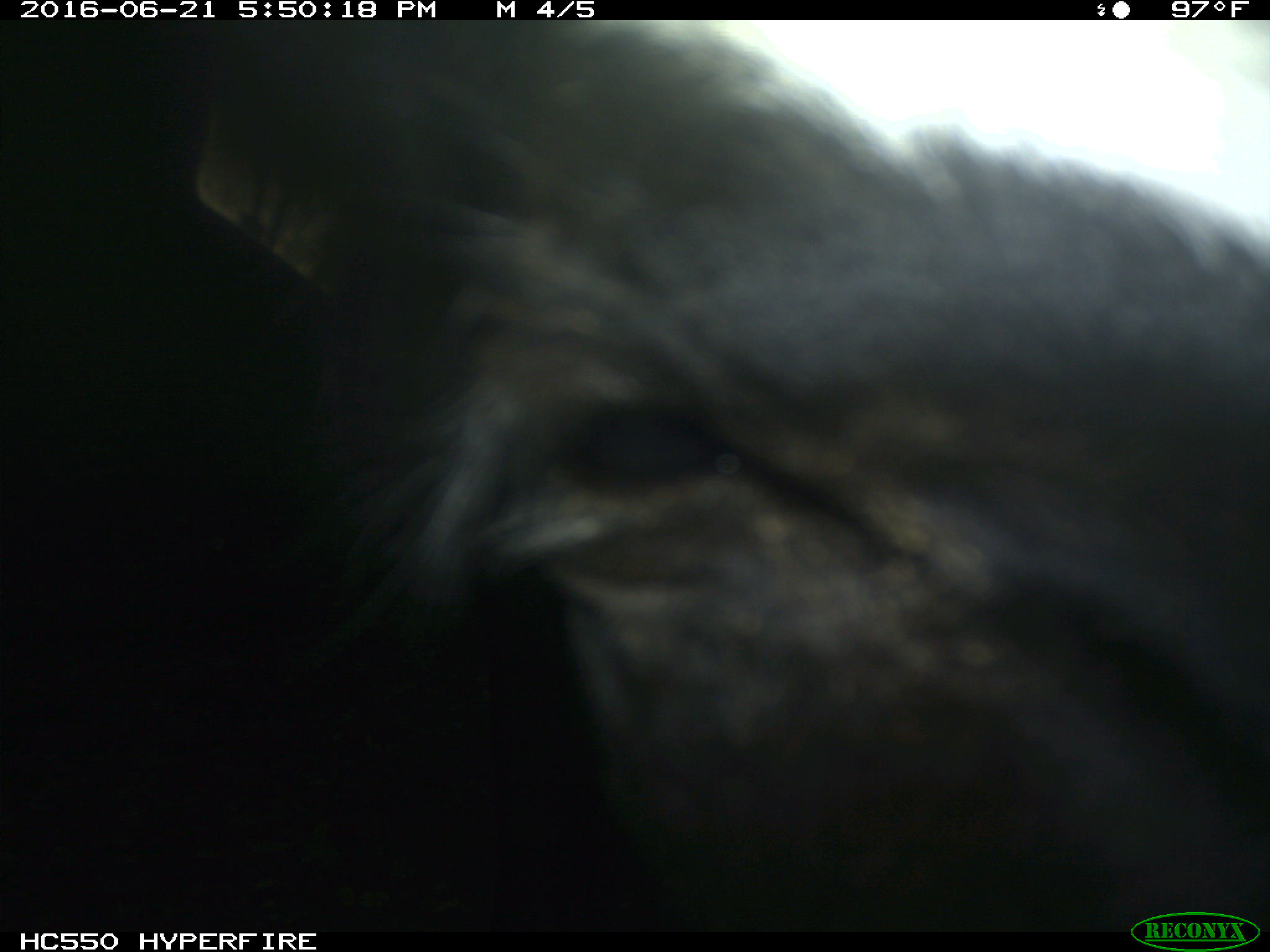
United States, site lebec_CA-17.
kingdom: Animalia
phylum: Chordata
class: Mammalia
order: Artiodactyla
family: Bovidae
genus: Bos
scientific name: Bos taurus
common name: domestic cow